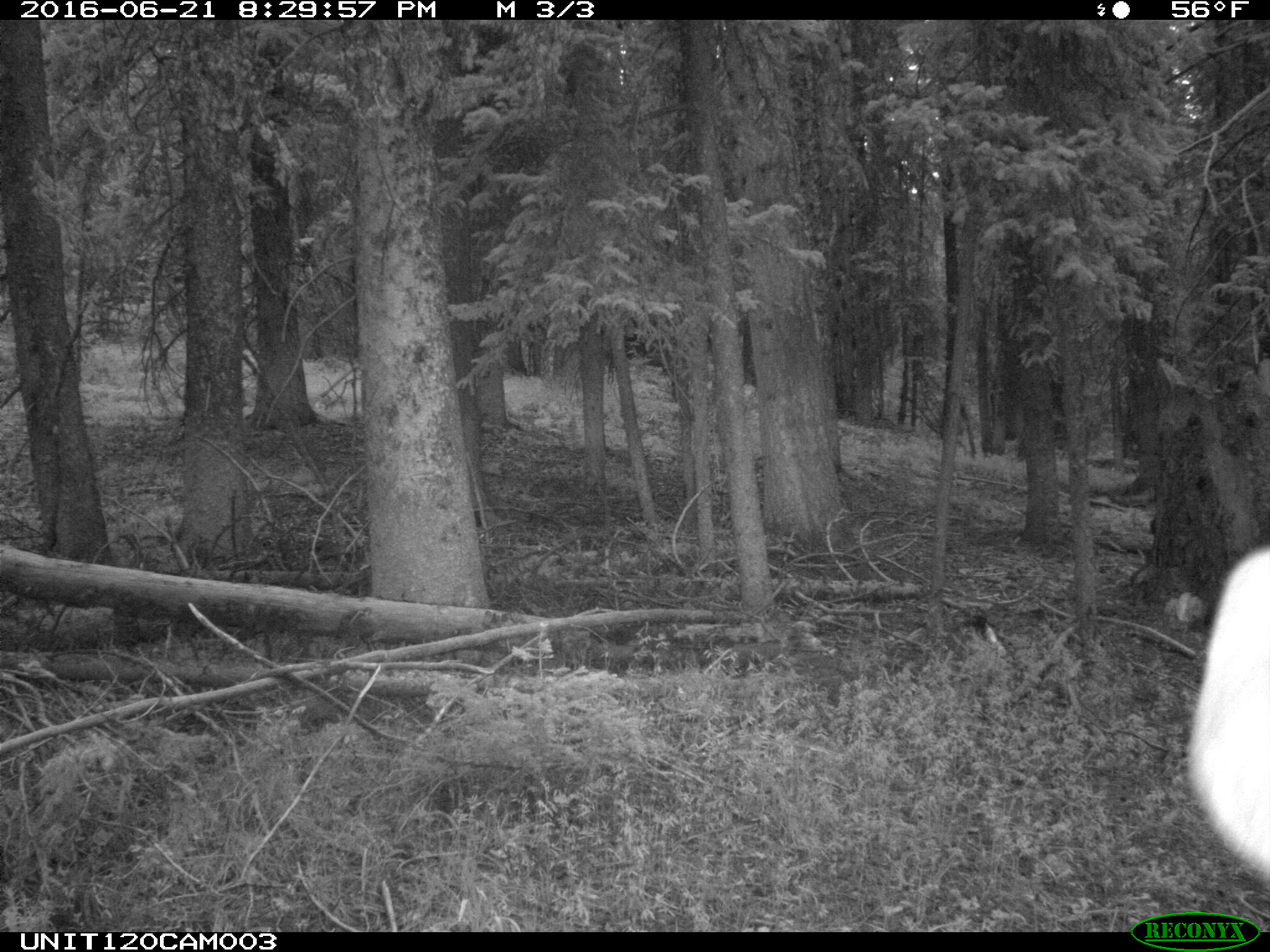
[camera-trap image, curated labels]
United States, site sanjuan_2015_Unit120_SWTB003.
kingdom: Animalia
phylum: Chordata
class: Mammalia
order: Artiodactyla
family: Cervidae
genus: Cervus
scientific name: Cervus elaphus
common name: red deer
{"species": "Cervus elaphus (red deer)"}